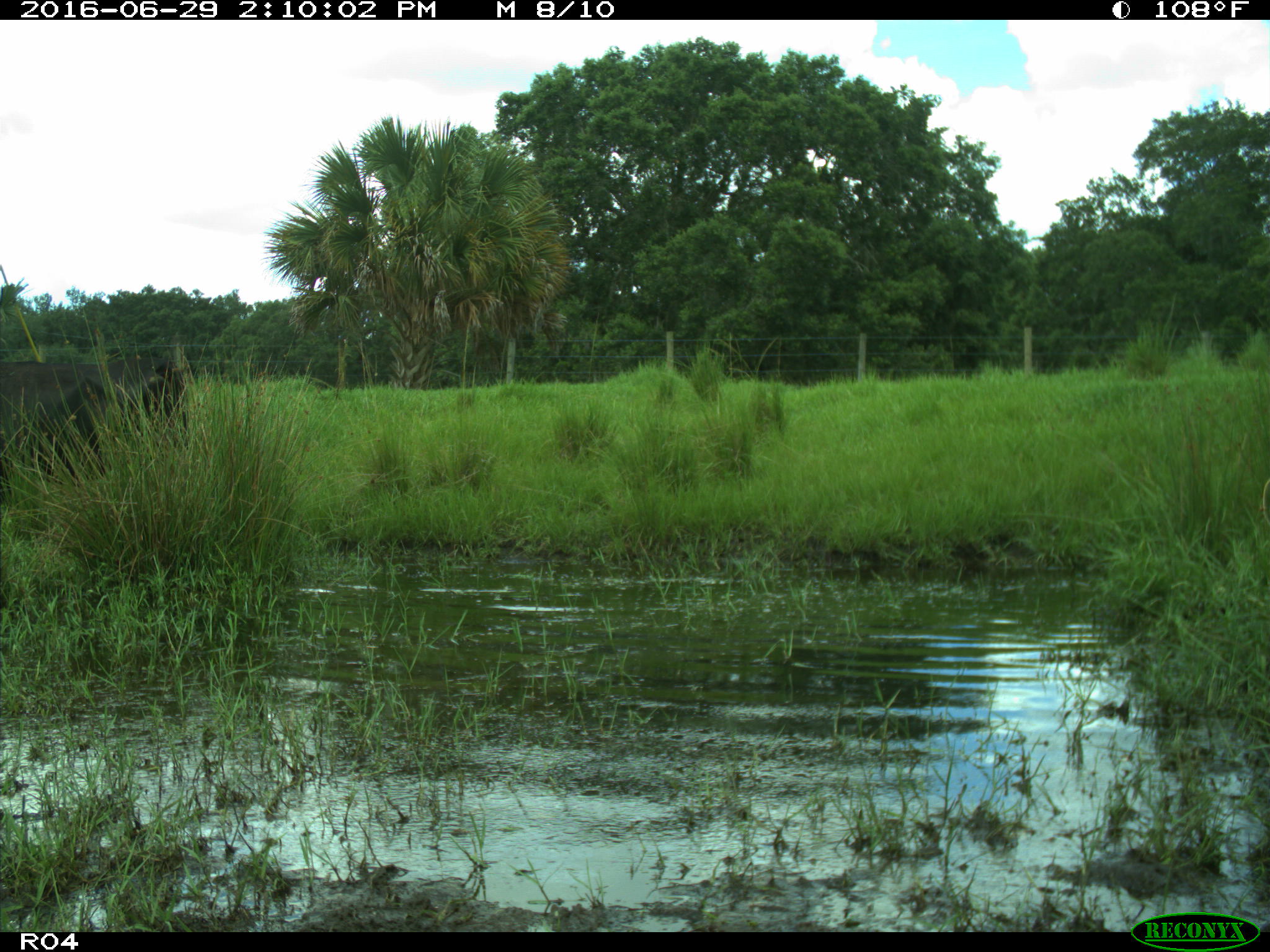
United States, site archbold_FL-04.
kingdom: Animalia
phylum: Chordata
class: Mammalia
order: Artiodactyla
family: Bovidae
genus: Bos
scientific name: Bos taurus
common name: domestic cow